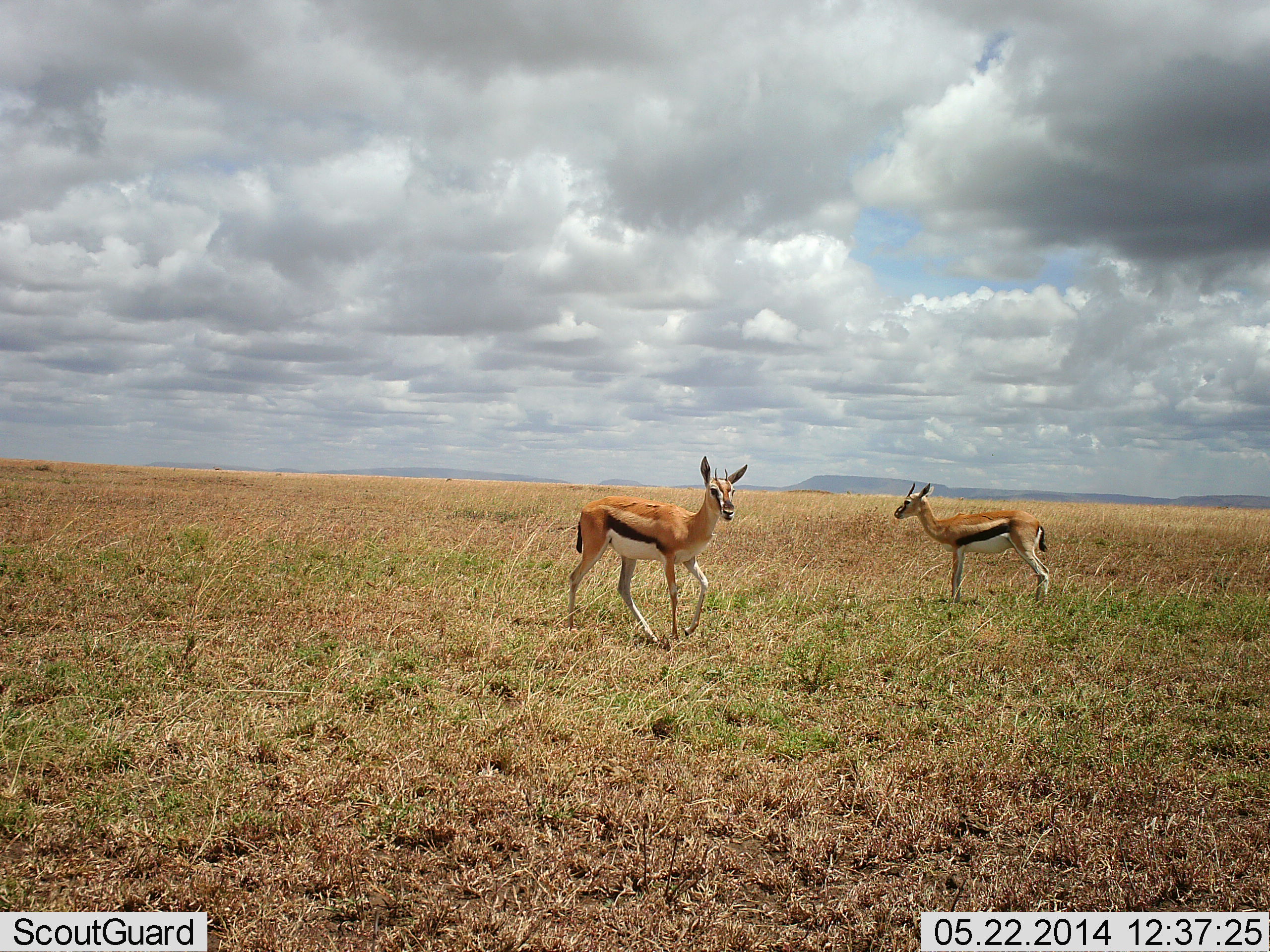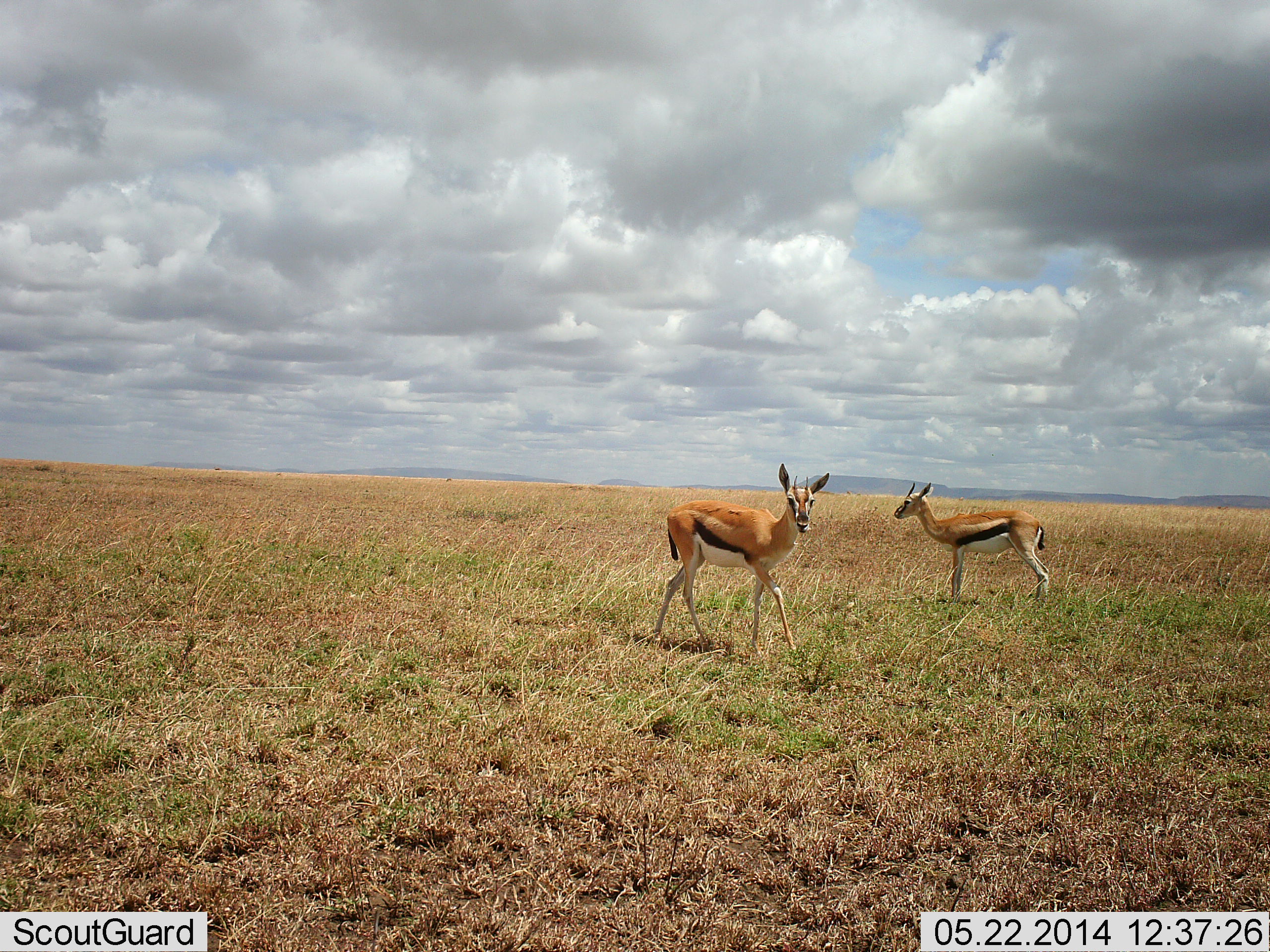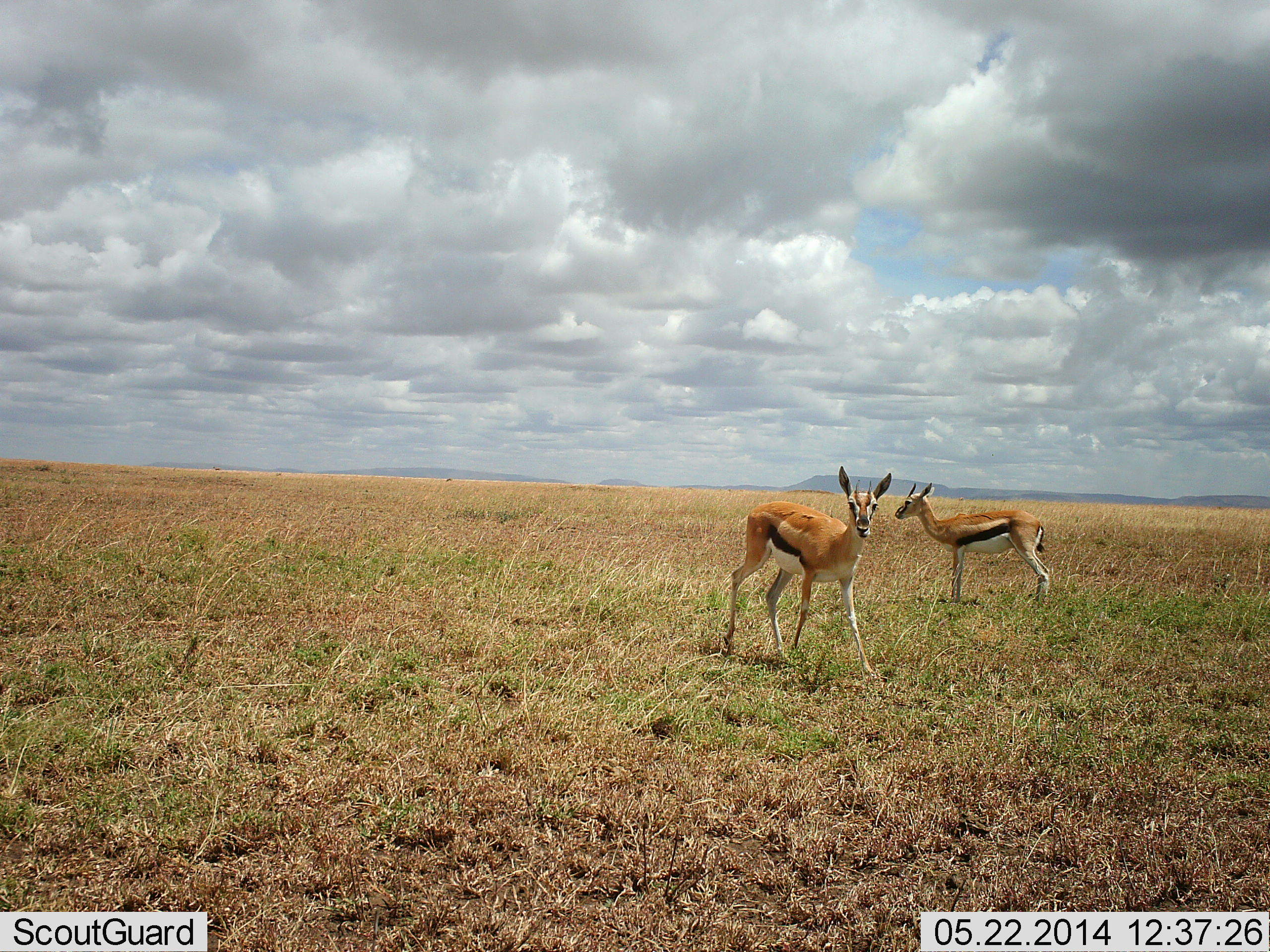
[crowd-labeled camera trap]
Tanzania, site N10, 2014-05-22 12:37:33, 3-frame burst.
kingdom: Animalia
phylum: Chordata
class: Mammalia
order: Artiodactyla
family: Bovidae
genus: Eudorcas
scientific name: Eudorcas thomsonii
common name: thomson's gazelle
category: gazellethomsons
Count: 2.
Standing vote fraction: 90%.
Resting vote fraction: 0%.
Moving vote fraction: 90%.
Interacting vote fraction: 0%.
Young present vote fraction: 0%.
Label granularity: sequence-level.